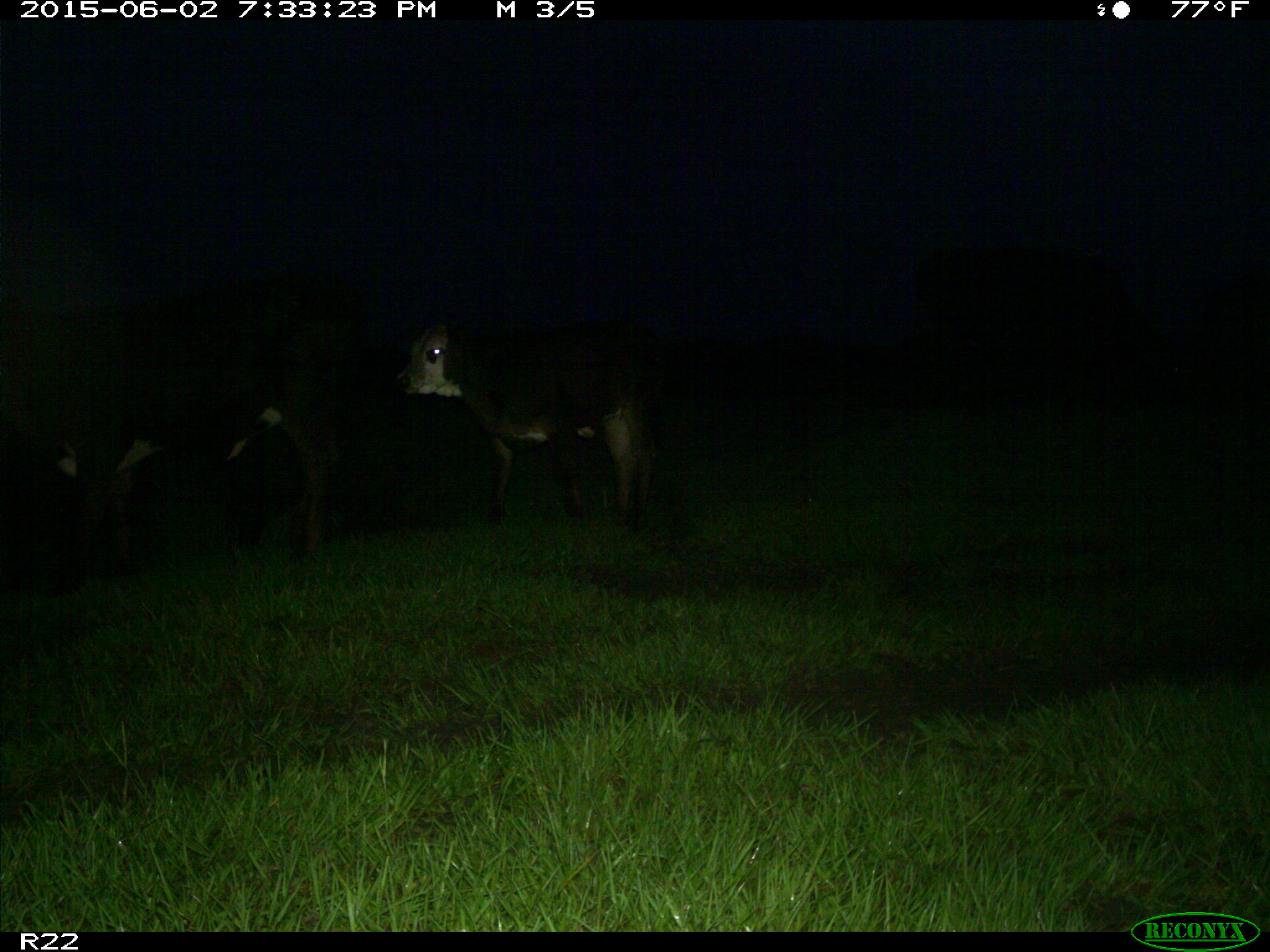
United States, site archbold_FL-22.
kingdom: Animalia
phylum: Chordata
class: Mammalia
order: Artiodactyla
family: Bovidae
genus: Bos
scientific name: Bos taurus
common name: domestic cow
Bos taurus (domestic cow).